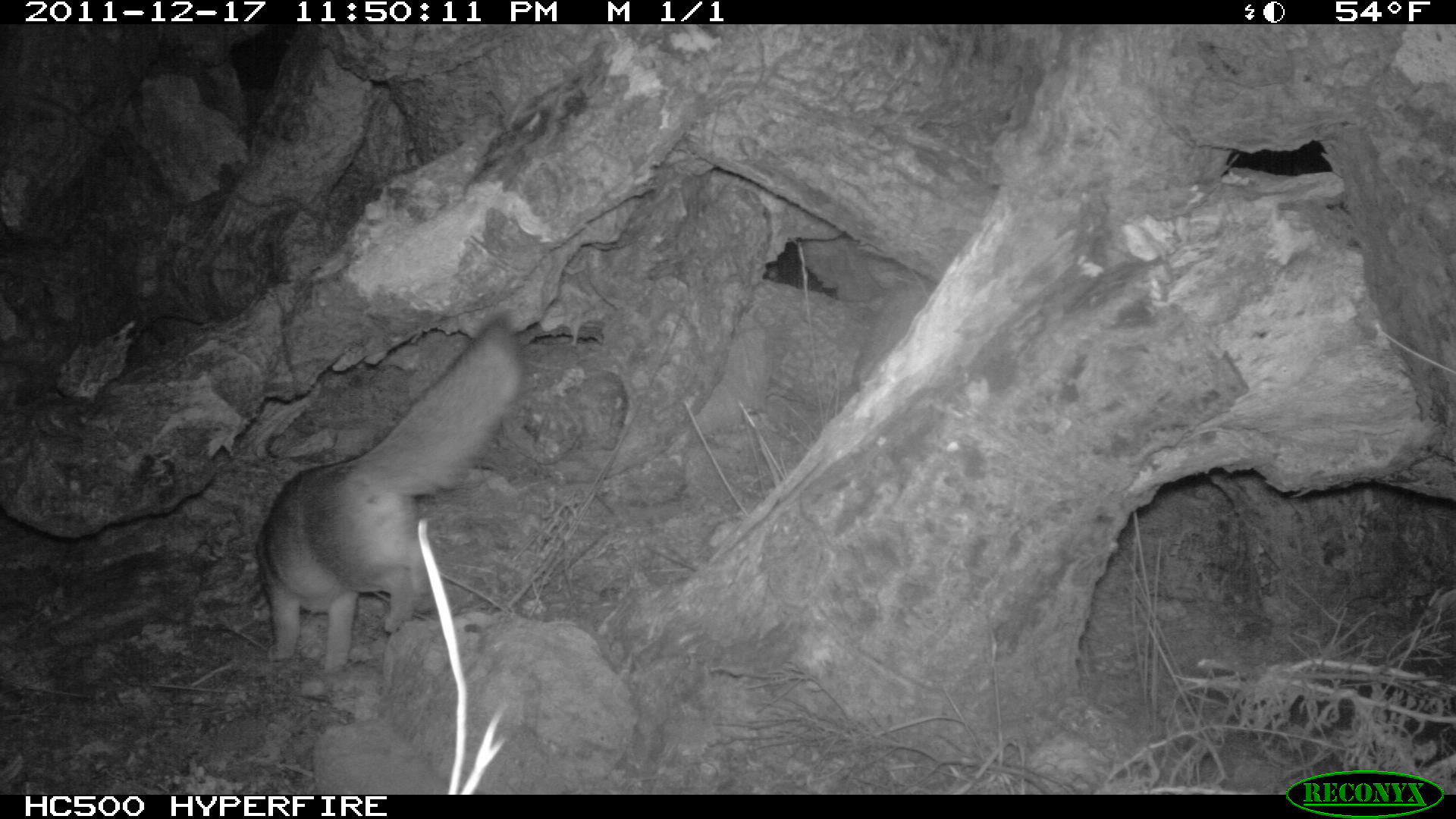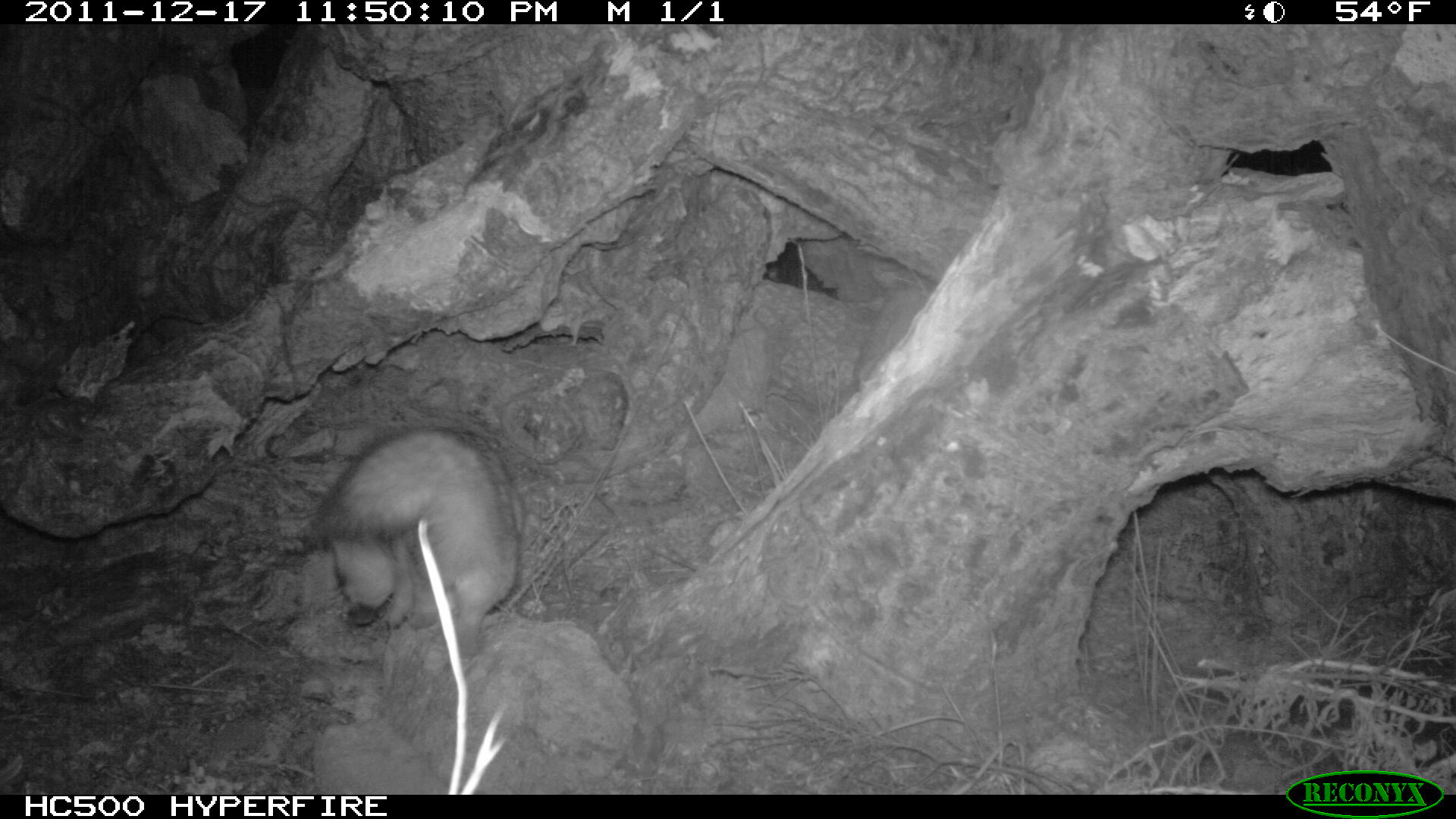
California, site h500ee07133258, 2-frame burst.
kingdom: Animalia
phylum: Chordata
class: Mammalia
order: Carnivora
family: Canidae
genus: Urocyon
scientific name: Urocyon littoralis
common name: island fox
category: fox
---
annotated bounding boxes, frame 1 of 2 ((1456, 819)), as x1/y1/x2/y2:
fox: 253/314/525/673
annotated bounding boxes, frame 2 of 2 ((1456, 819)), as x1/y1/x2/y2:
fox: 316/427/519/657